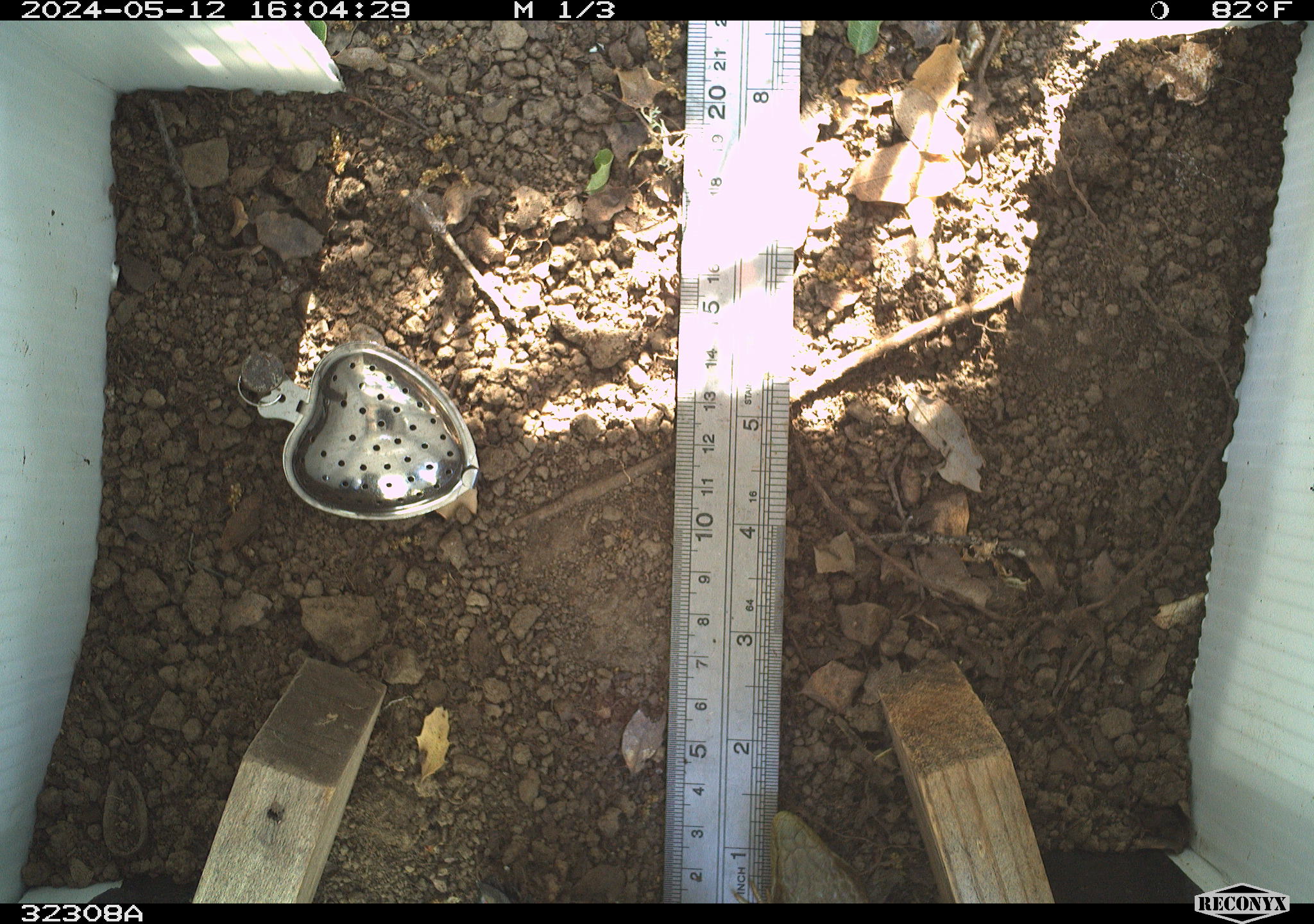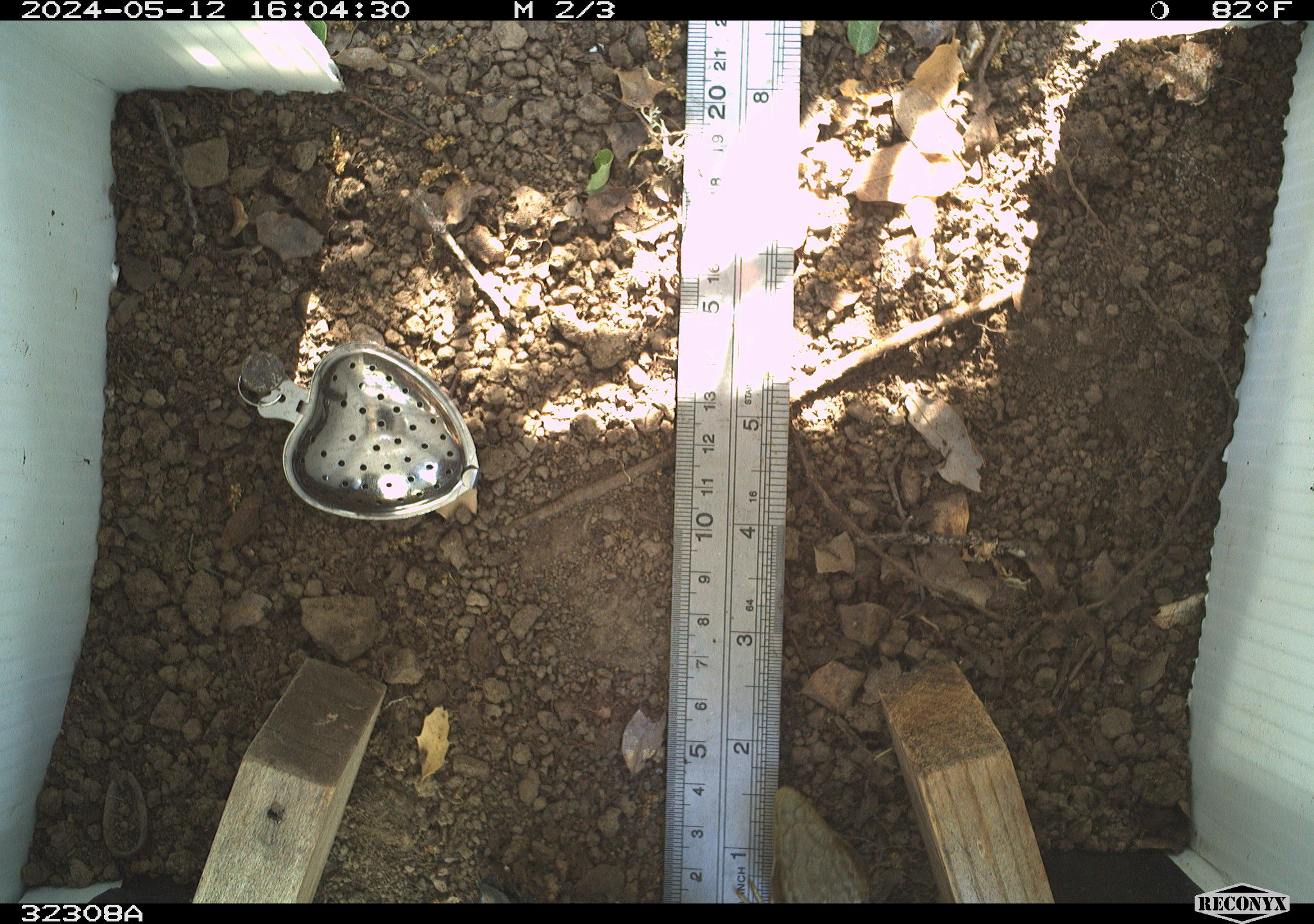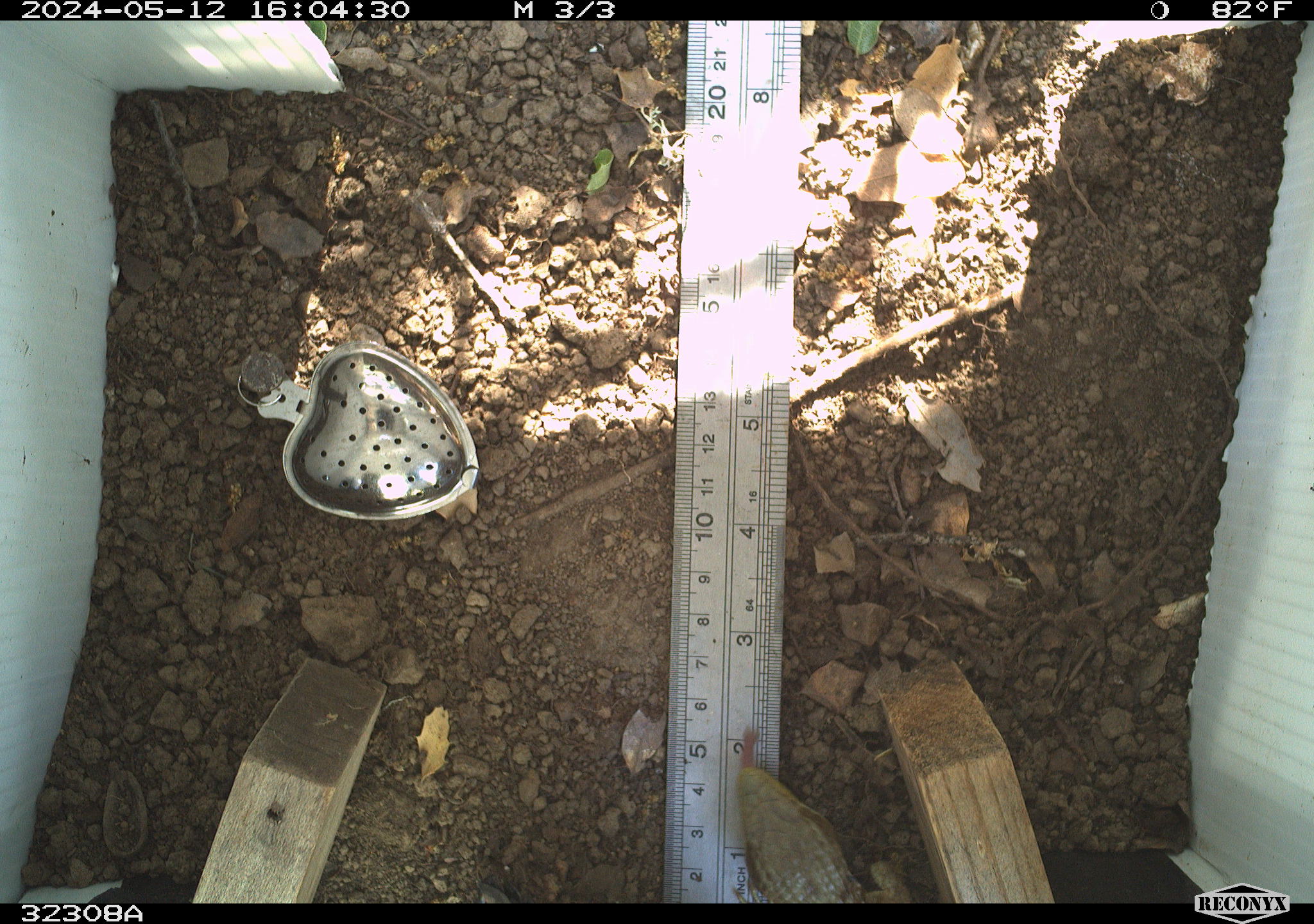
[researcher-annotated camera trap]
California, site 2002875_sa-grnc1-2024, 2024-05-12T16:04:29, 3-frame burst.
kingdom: Animalia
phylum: Chordata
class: Reptilia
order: Squamata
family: Anguidae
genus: Elgaria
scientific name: Elgaria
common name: alligator lizards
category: elgaria species